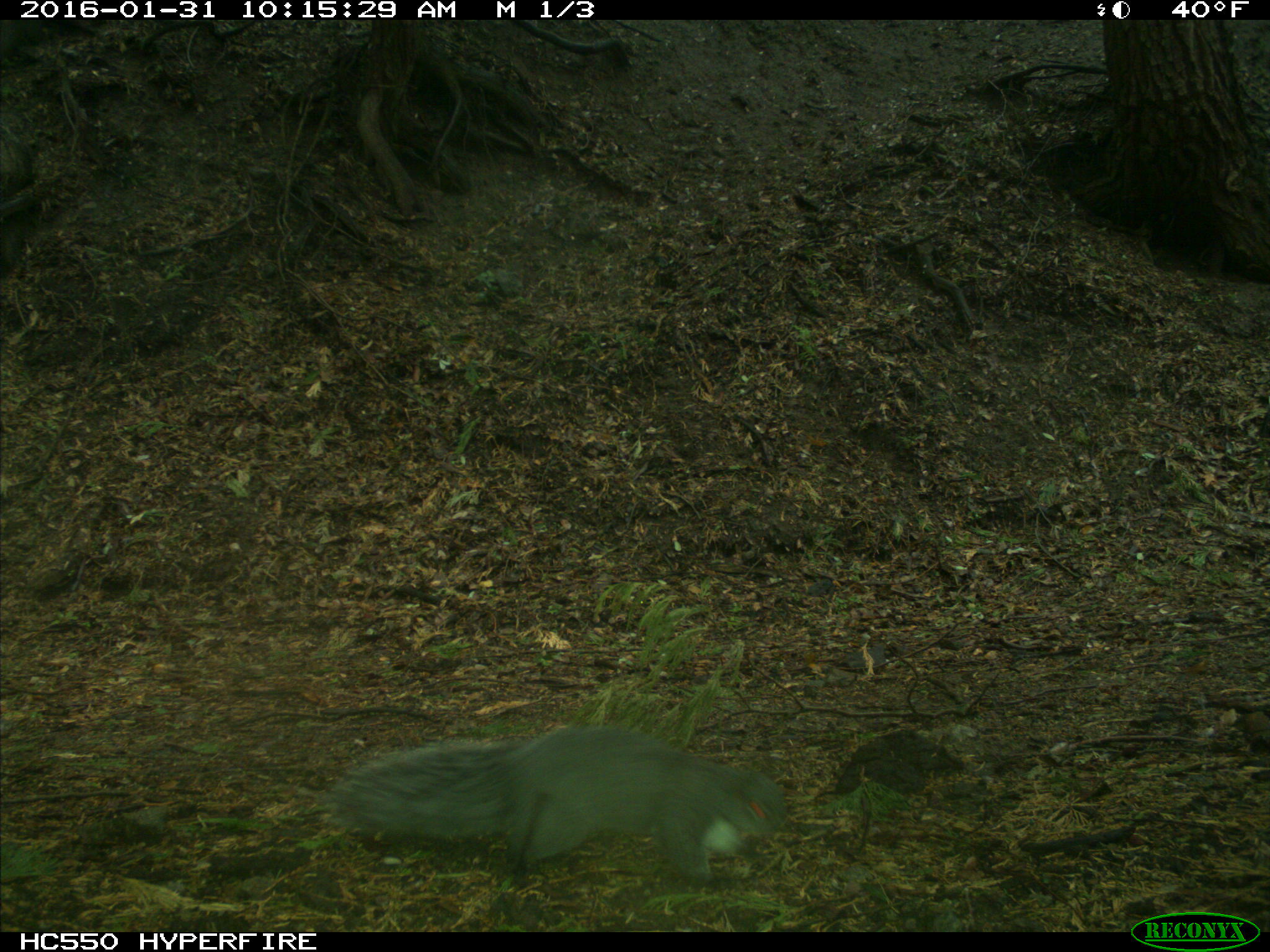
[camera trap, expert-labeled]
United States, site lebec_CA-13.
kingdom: Animalia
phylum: Chordata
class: Mammalia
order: Rodentia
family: Sciuridae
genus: Sciurus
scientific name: Sciurus carolinensis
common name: eastern gray squirrel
Sciurus carolinensis (eastern gray squirrel).